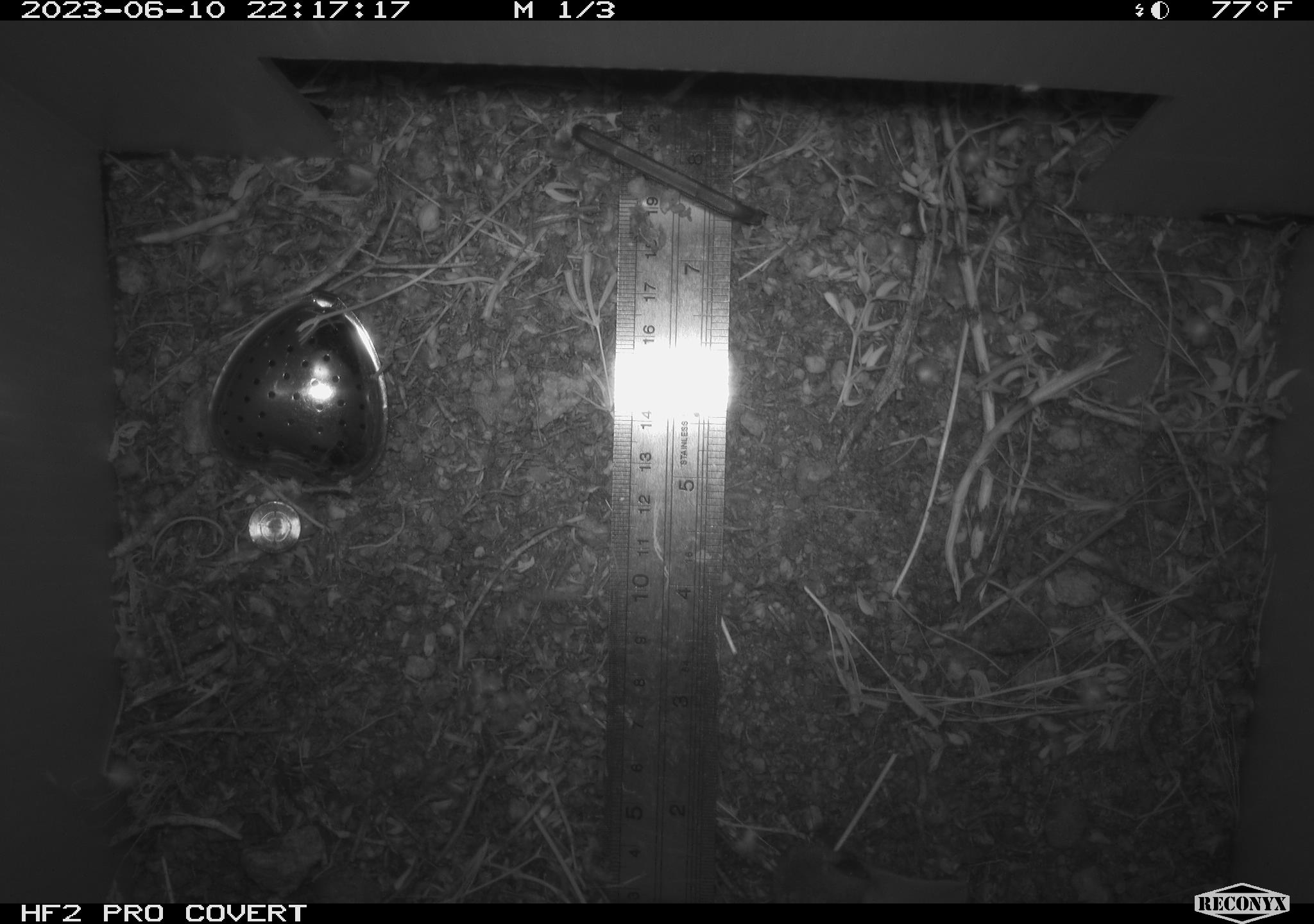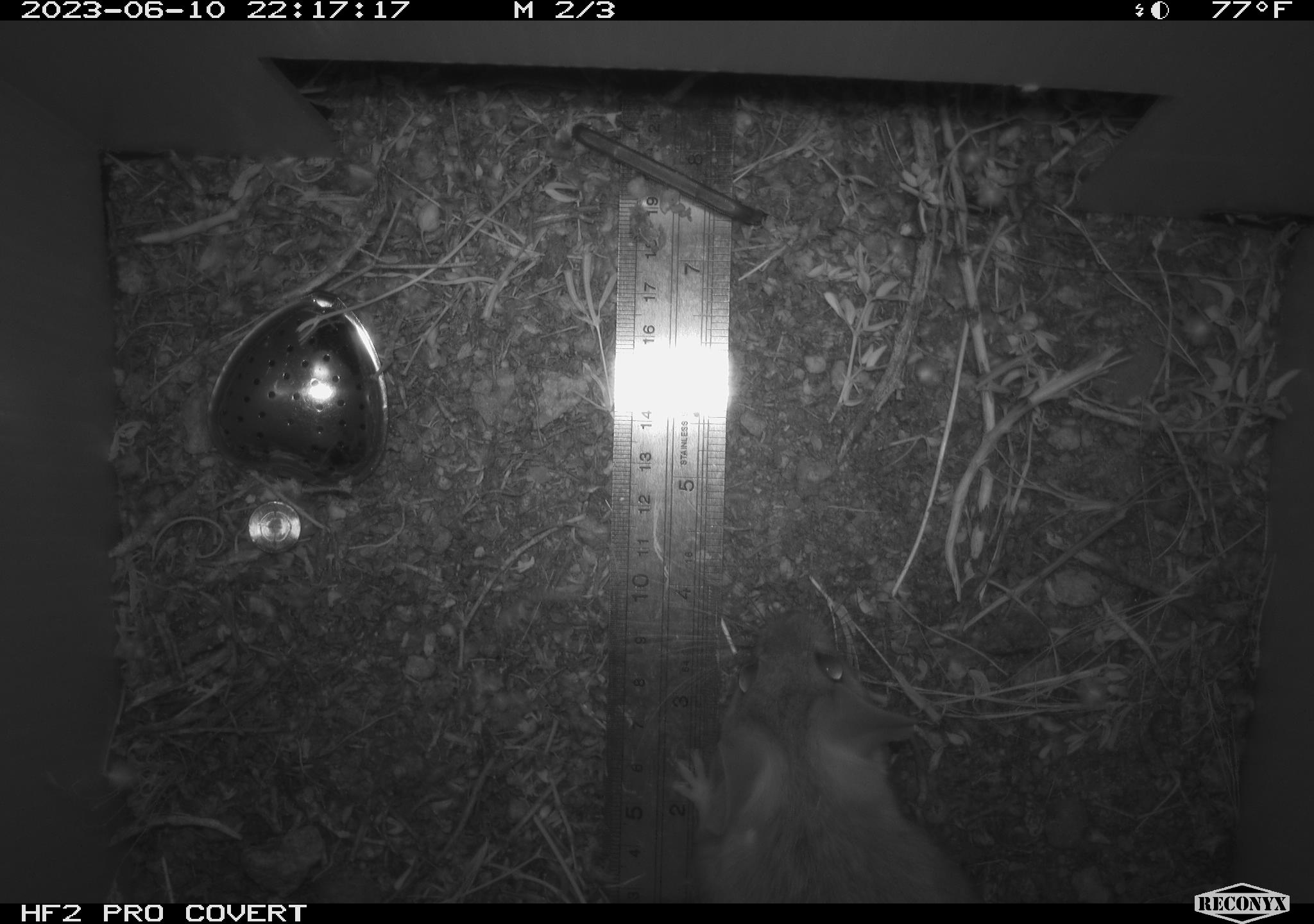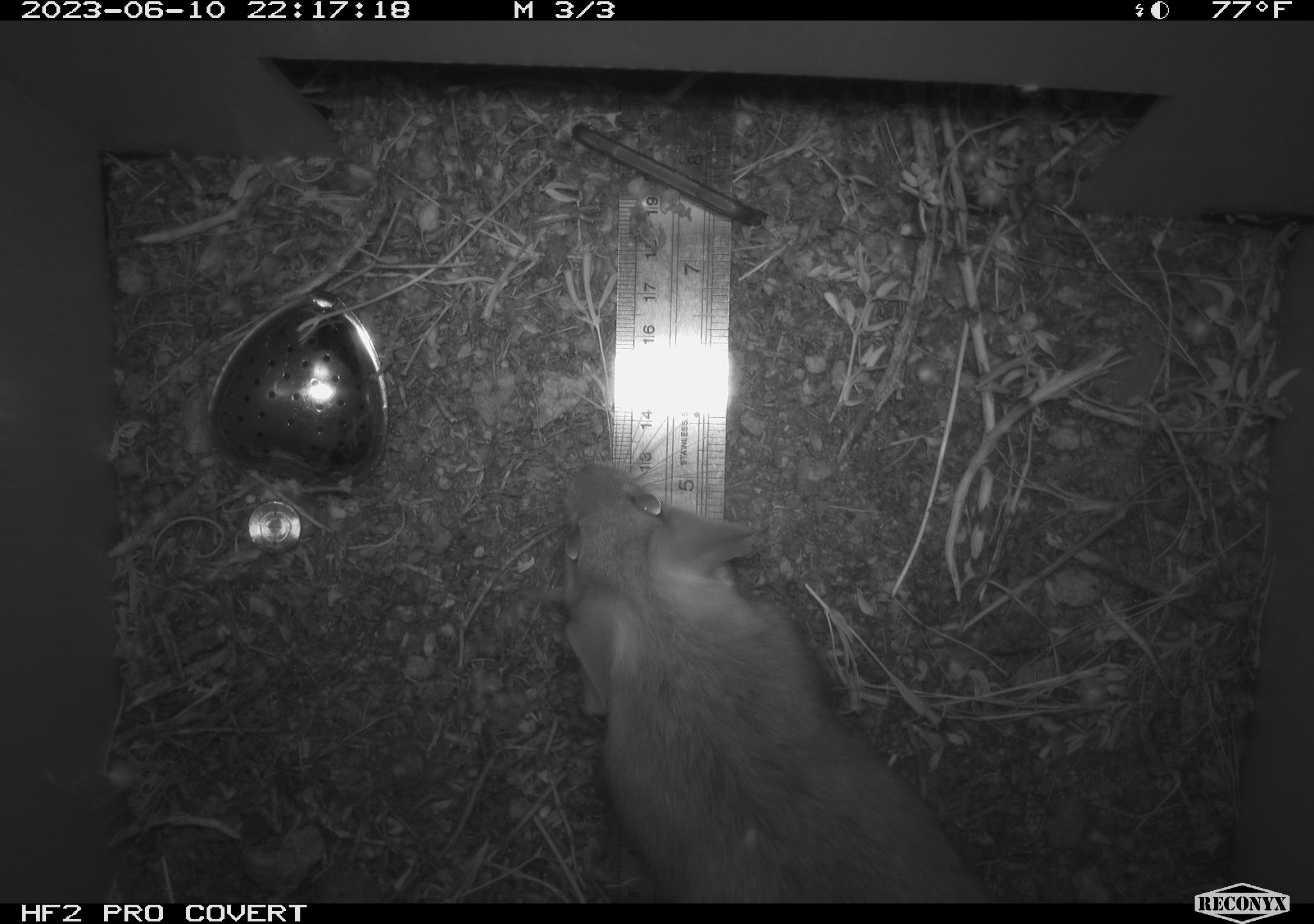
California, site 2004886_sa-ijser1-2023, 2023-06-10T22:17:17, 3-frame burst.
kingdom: Animalia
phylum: Chordata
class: Mammalia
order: Rodentia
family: Cricetidae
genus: Neotoma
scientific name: Neotoma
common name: pack rat or woodrat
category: neotoma species